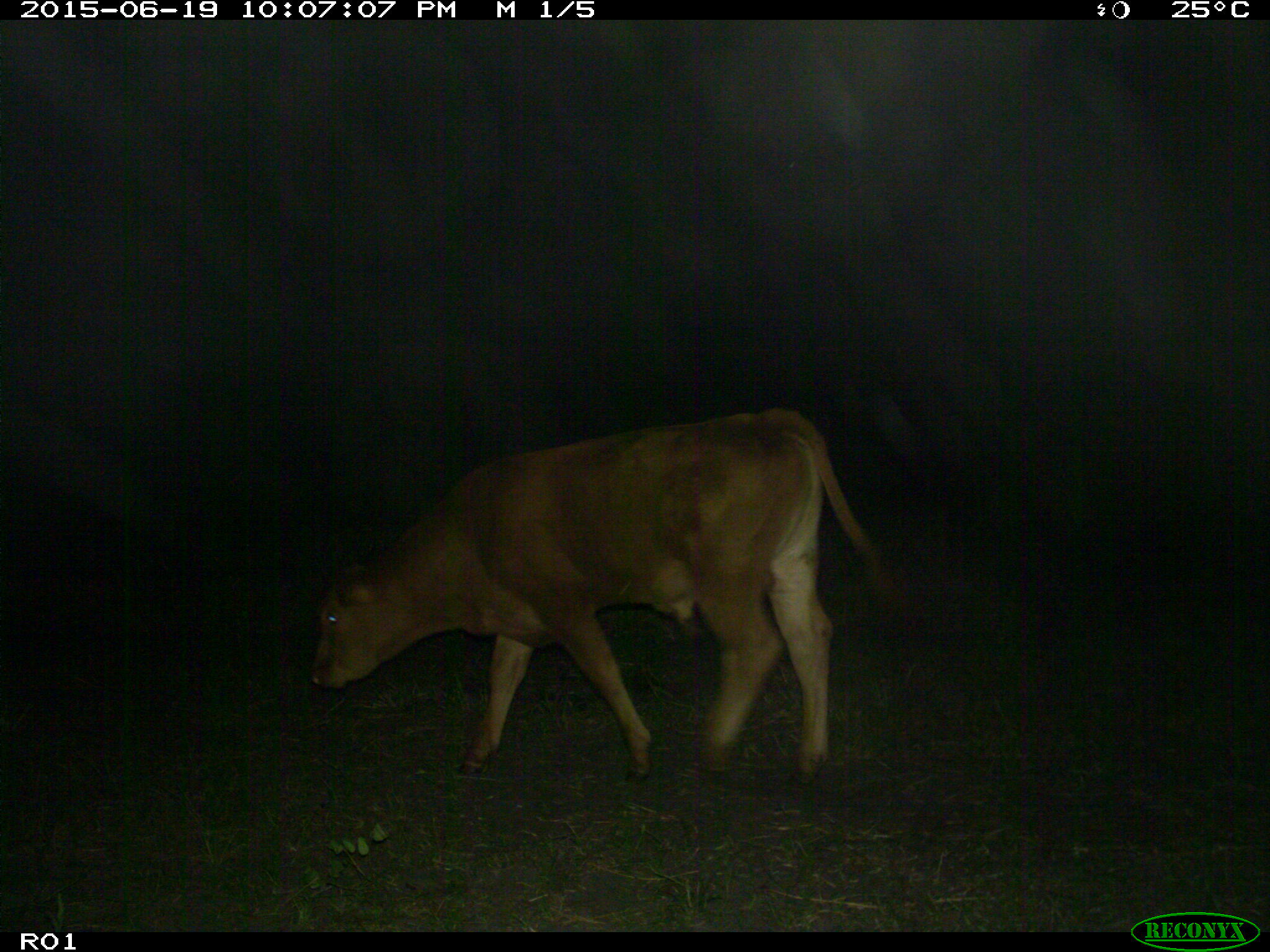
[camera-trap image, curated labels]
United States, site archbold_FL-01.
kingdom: Animalia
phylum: Chordata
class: Mammalia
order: Artiodactyla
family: Bovidae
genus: Bos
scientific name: Bos taurus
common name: domestic cow